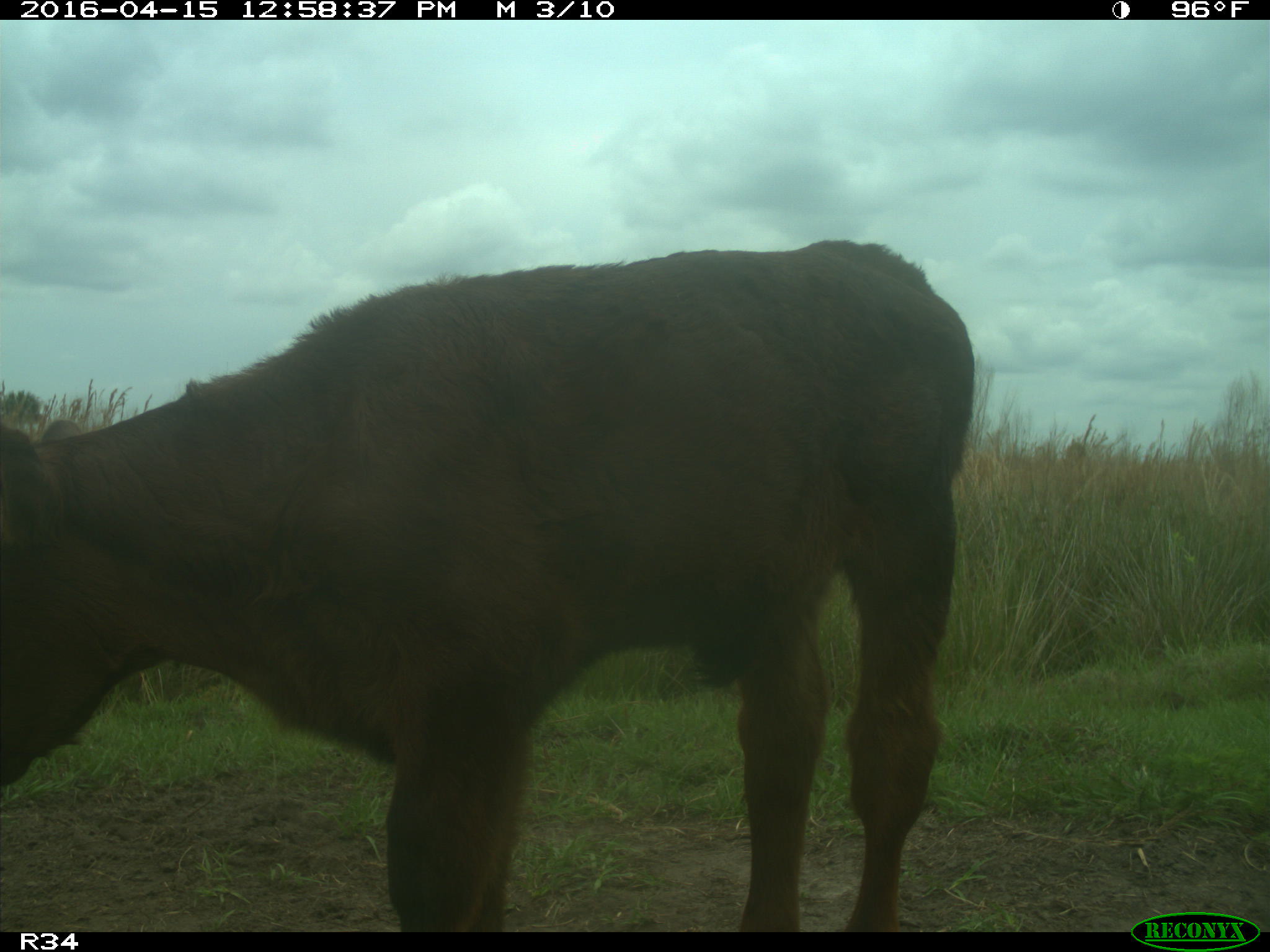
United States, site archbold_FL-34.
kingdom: Animalia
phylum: Chordata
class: Mammalia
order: Artiodactyla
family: Bovidae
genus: Bos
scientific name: Bos taurus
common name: domestic cow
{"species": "Bos taurus (domestic cow)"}